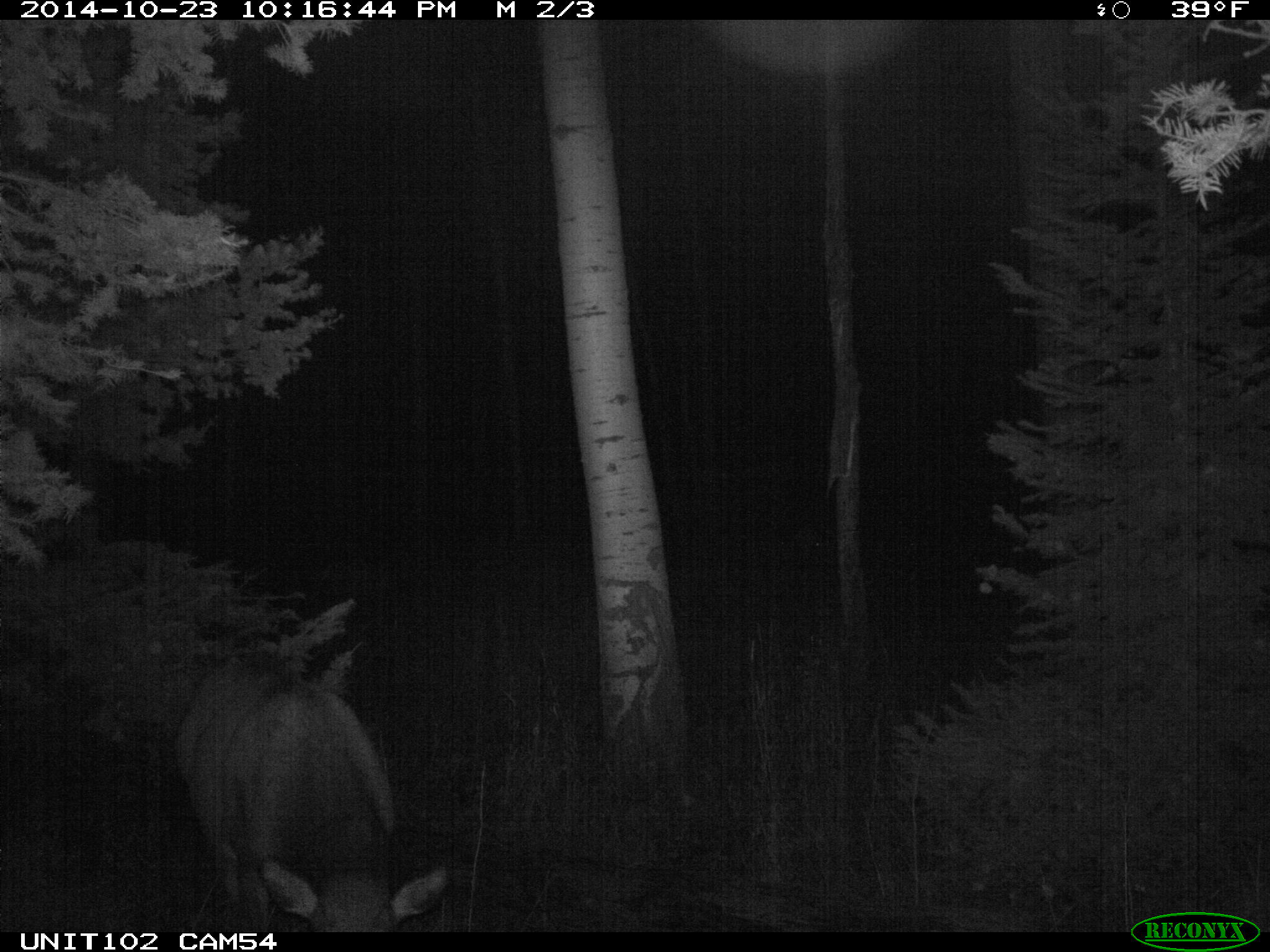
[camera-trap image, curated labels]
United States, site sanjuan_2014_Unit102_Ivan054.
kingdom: Animalia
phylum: Chordata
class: Mammalia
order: Artiodactyla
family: Cervidae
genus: Cervus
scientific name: Cervus elaphus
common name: red deer